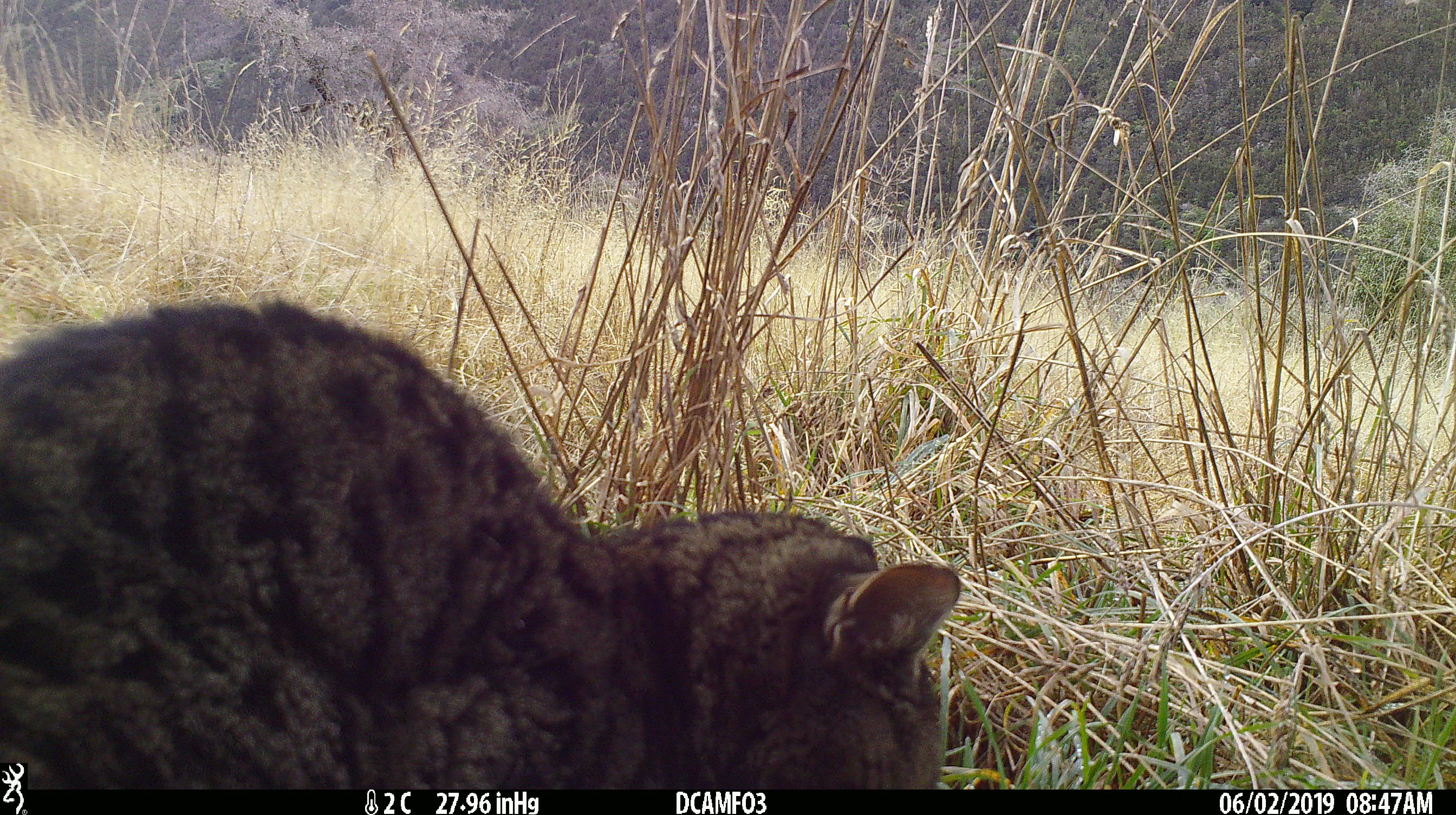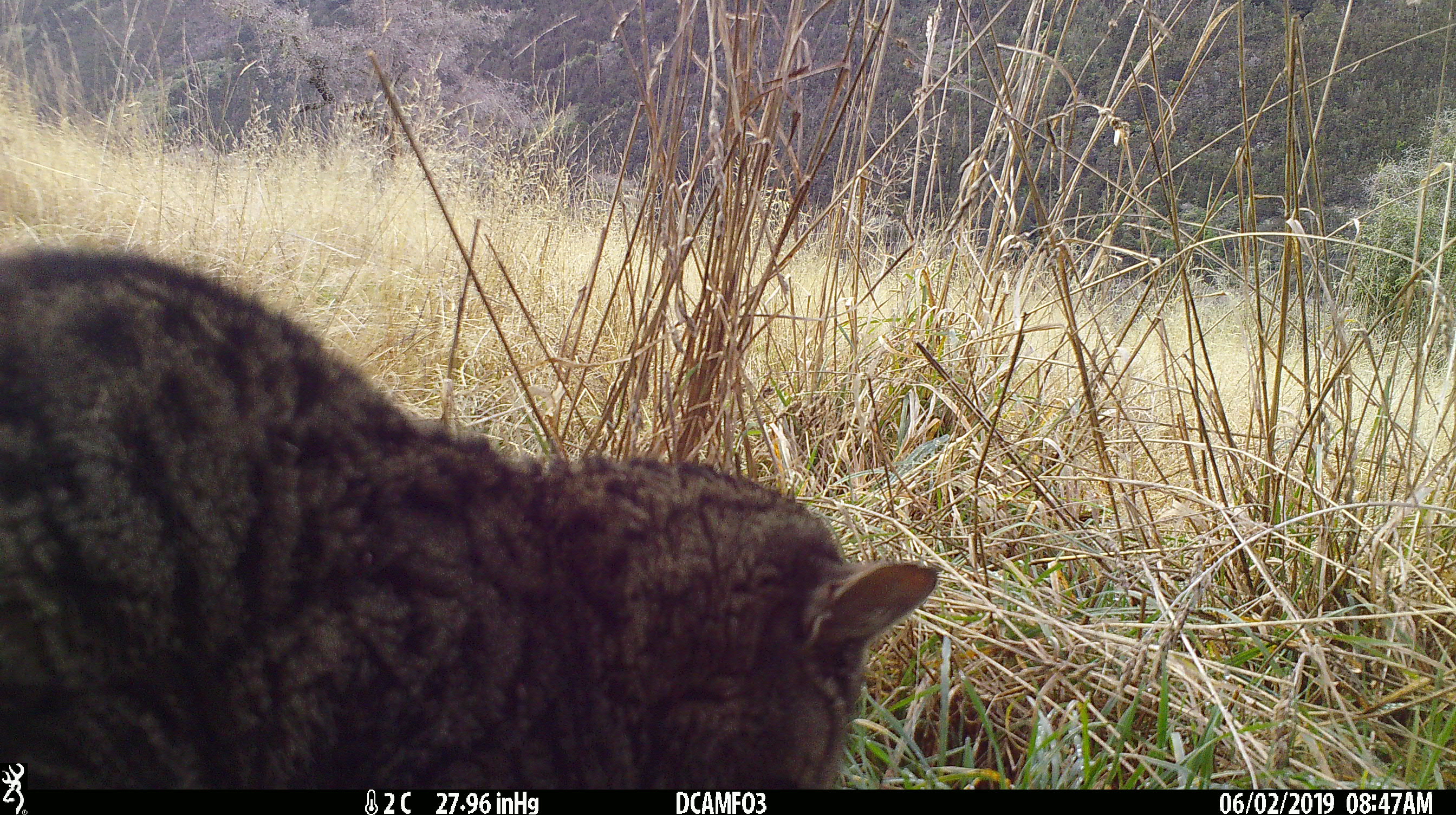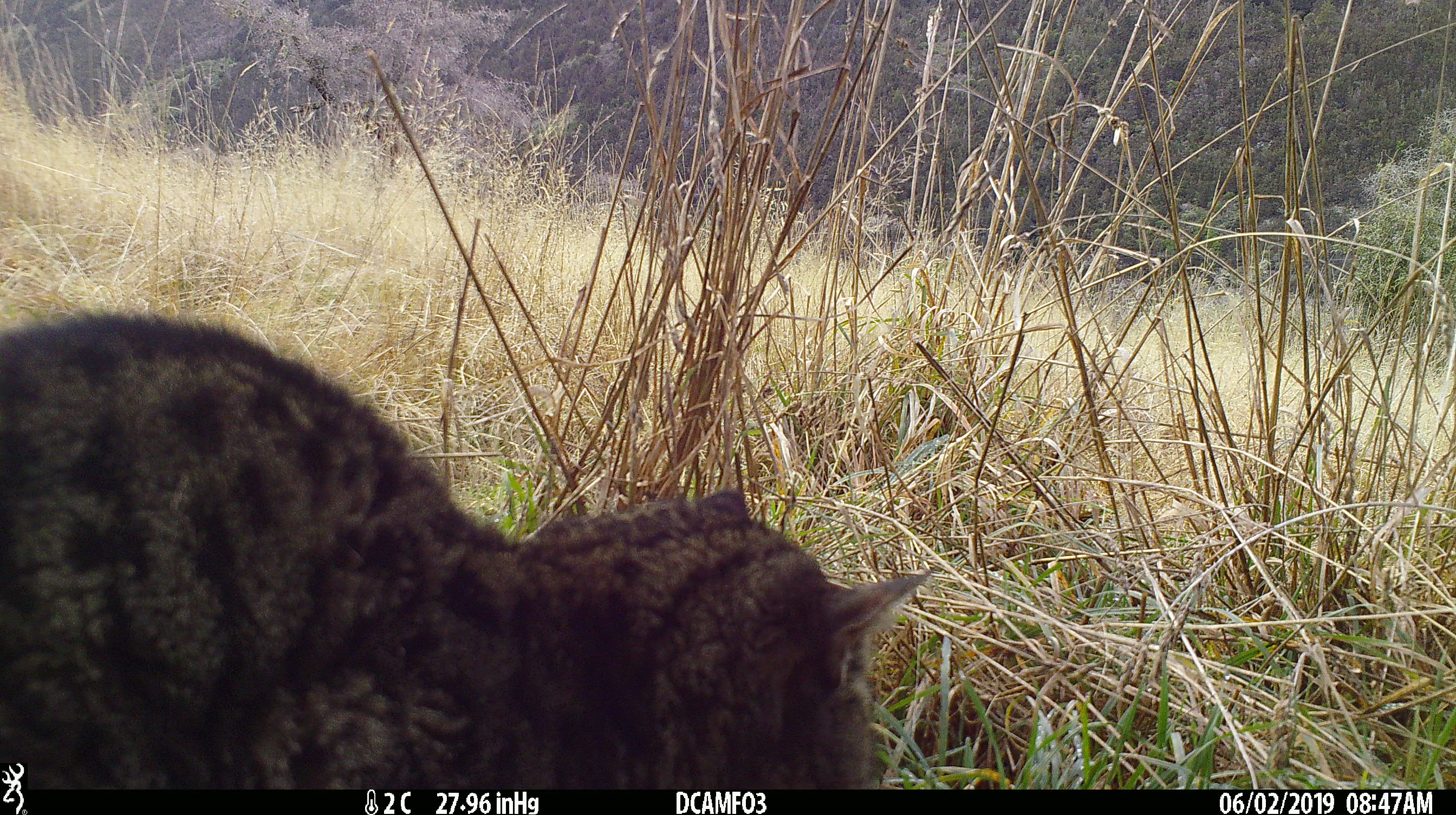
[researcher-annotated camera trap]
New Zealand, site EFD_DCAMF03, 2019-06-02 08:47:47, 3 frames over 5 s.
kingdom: Animalia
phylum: Chordata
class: Mammalia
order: Carnivora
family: Felidae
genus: Felis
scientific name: Felis catus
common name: domestic cat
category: cat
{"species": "cat (domestic cat) (Felis catus)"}